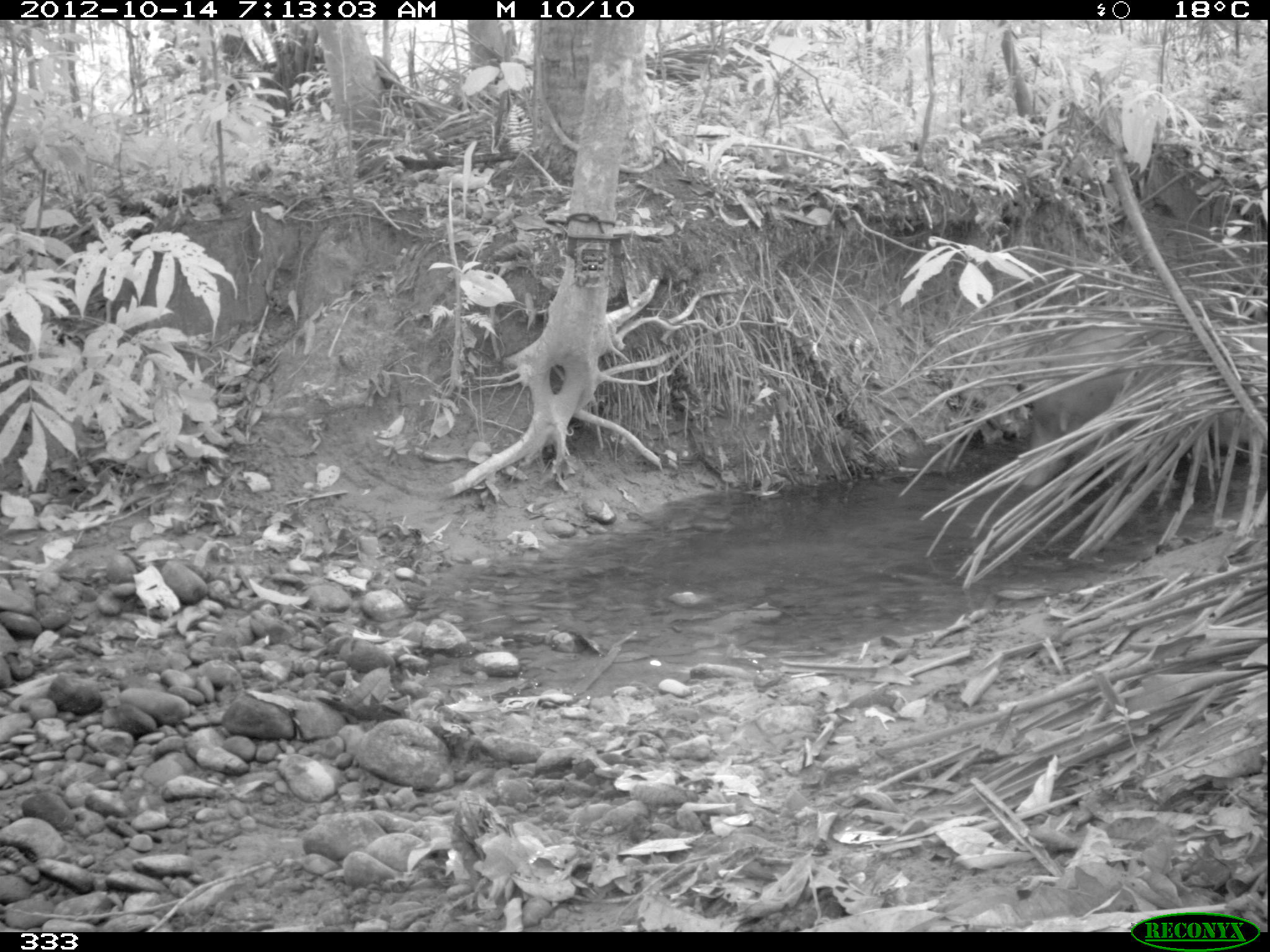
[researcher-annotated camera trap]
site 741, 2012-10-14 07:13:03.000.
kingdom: Animalia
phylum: Chordata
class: Mammalia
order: Perissodactyla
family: Tapiridae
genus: Tapirus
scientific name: Tapirus terrestris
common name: south american tapir